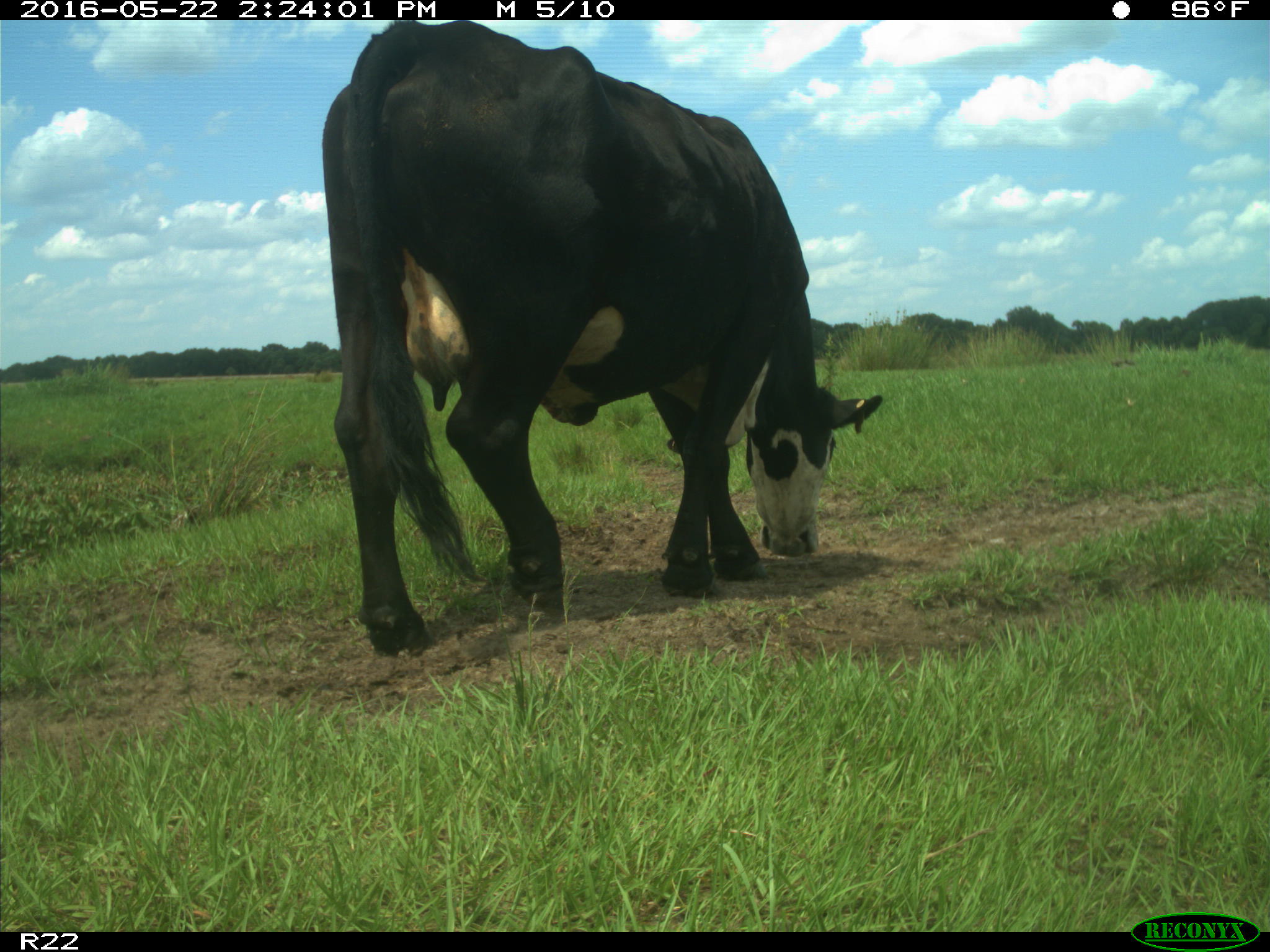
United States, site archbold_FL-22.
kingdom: Animalia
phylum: Chordata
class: Mammalia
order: Artiodactyla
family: Bovidae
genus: Bos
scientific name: Bos taurus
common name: domestic cow